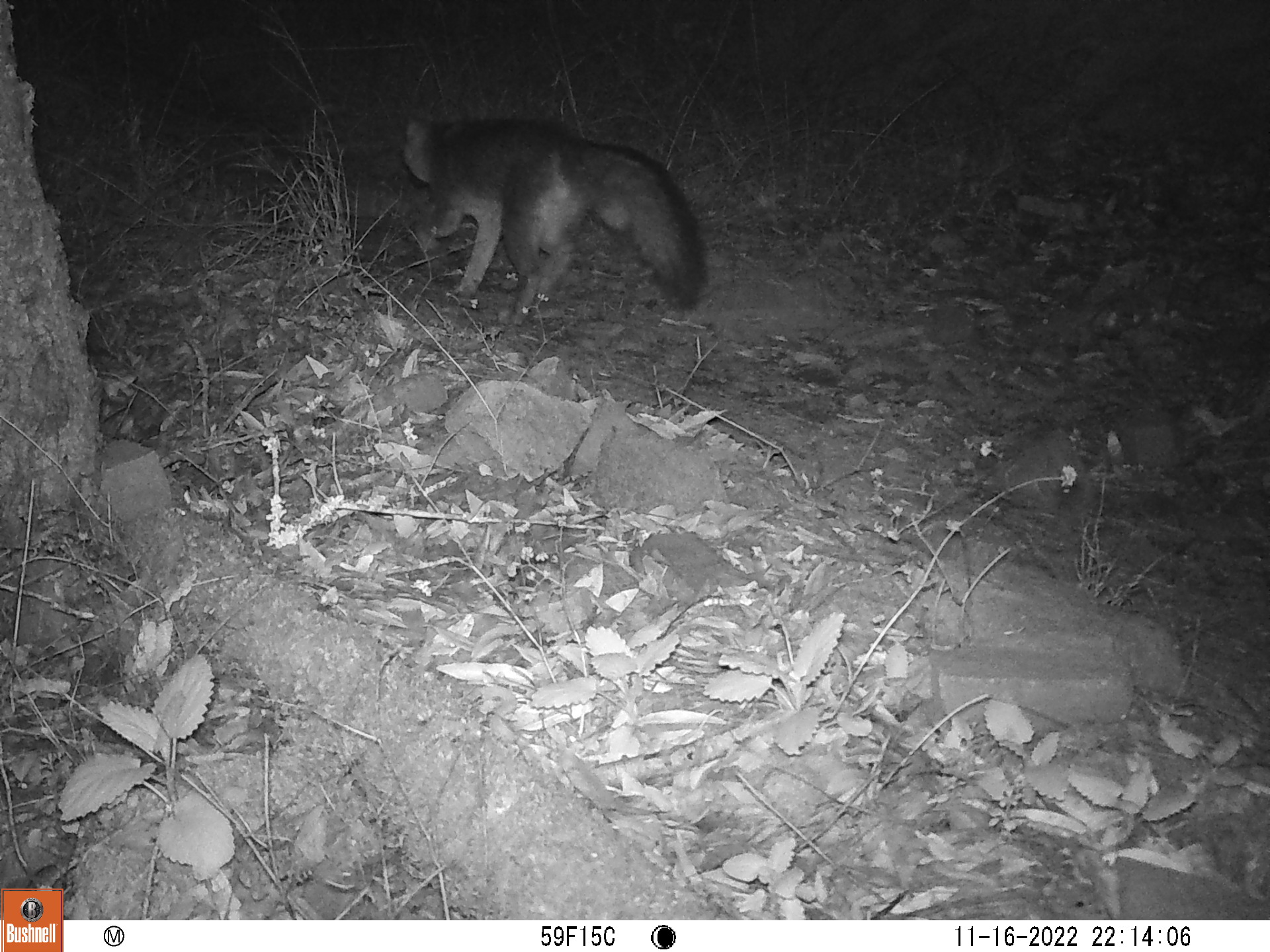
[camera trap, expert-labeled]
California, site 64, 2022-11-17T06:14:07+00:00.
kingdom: Animalia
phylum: Chordata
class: Mammalia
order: Carnivora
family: Canidae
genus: Urocyon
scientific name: Urocyon cinereoargenteus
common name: gray fox